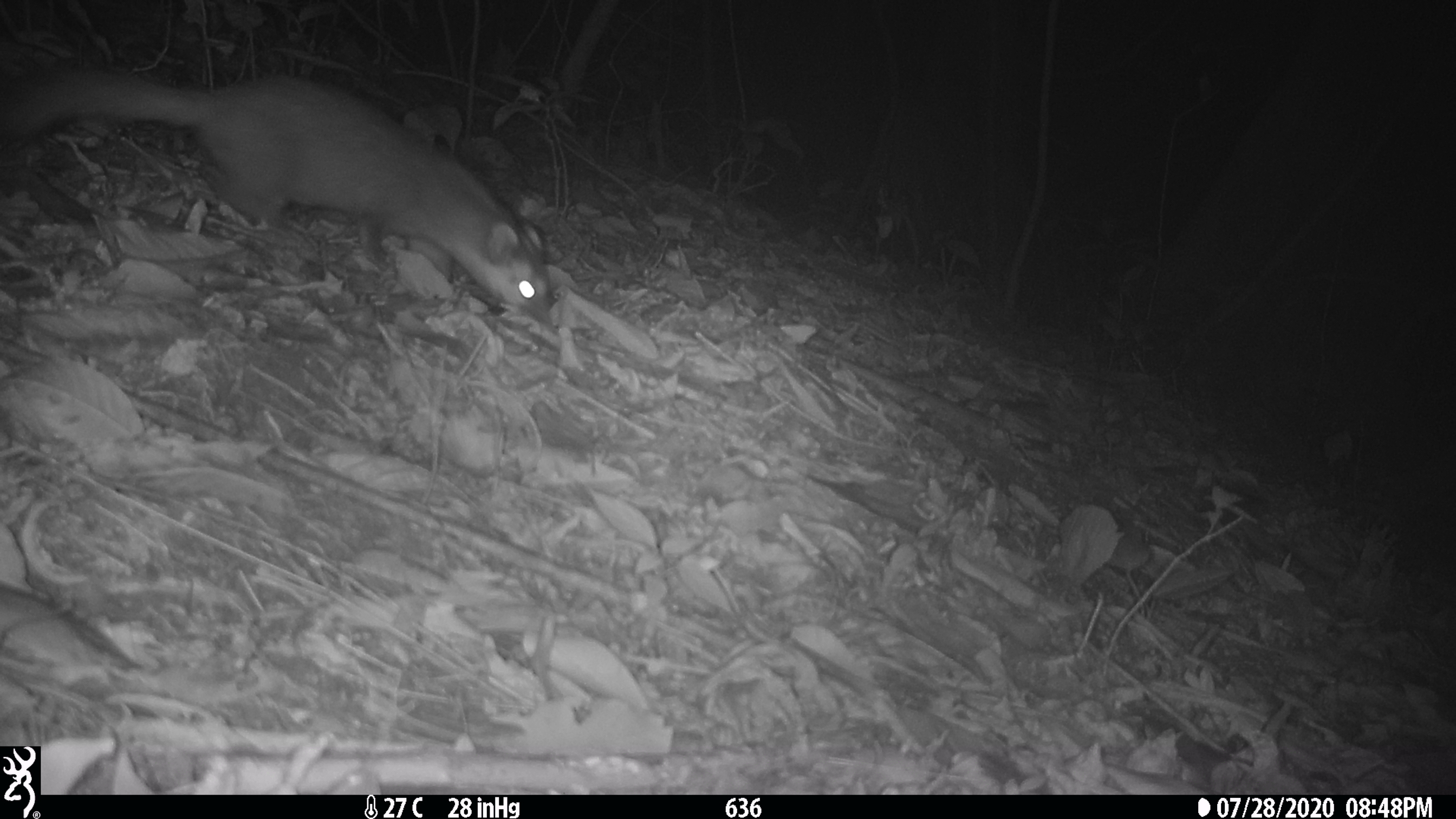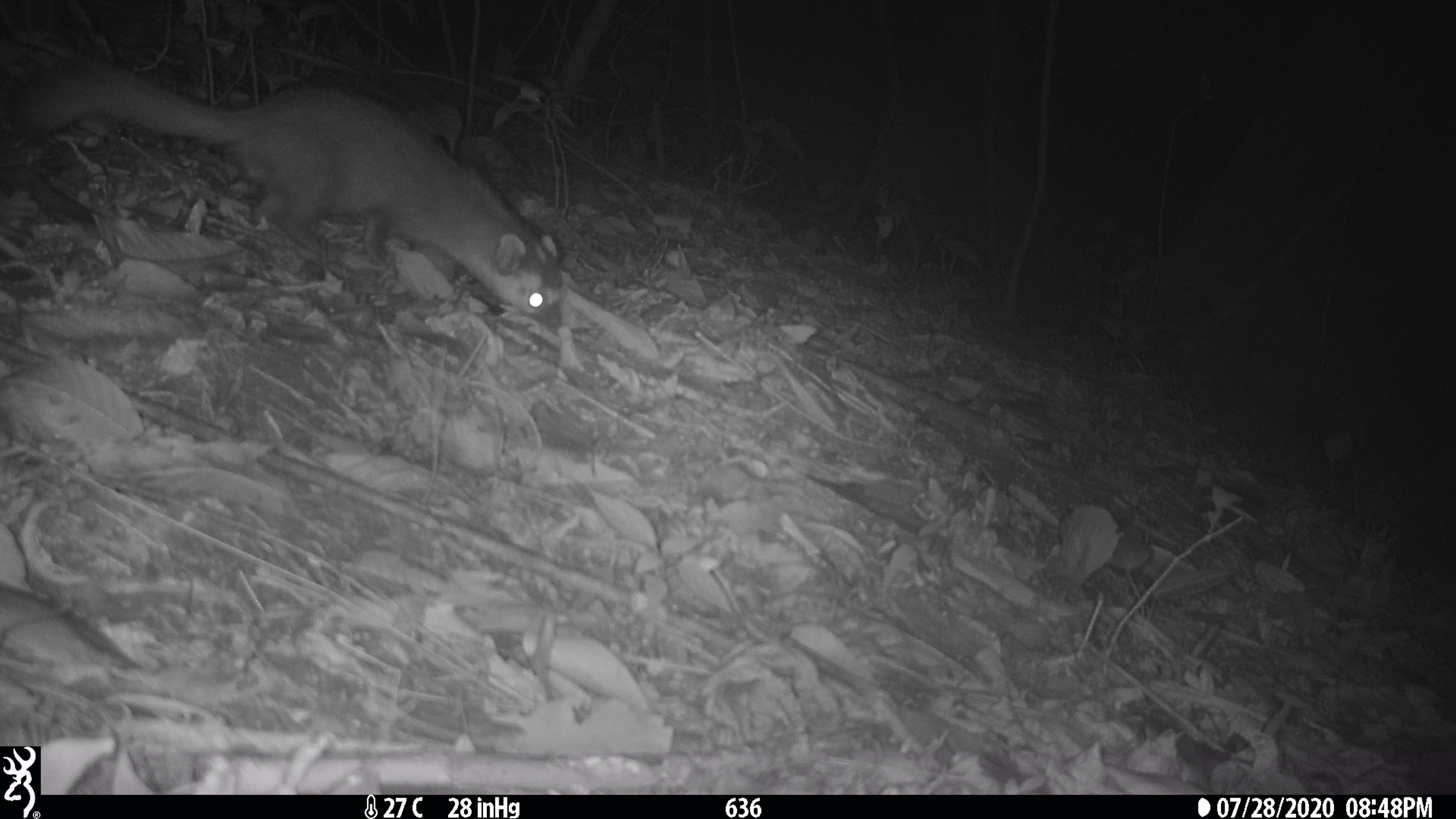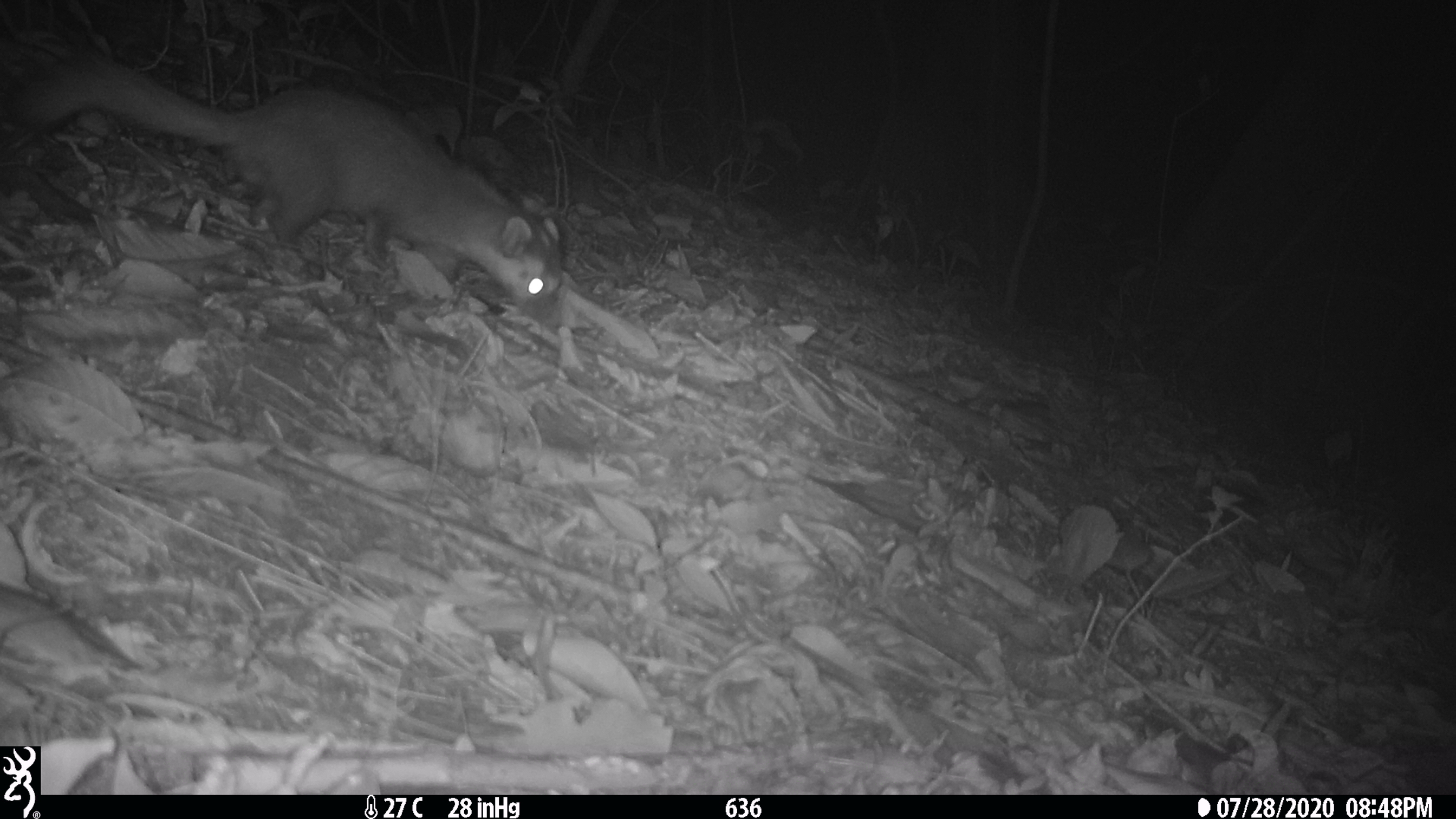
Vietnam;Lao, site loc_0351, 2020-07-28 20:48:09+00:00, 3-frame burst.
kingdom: Animalia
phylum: Chordata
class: Mammalia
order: Carnivora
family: Mustelidae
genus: Melogale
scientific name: Melogale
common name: ferret badger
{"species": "ferret badger (Melogale)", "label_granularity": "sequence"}